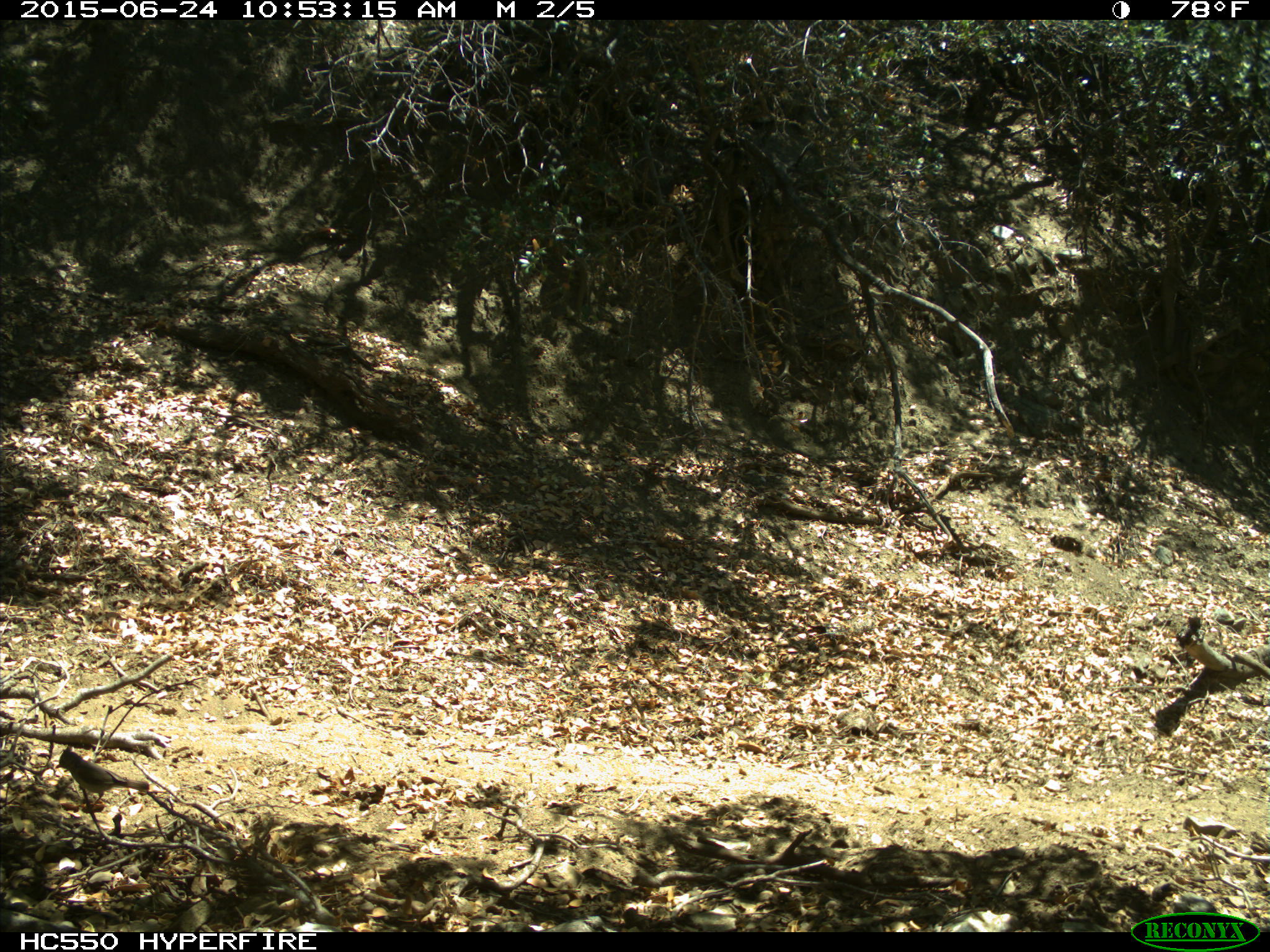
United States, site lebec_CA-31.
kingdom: Animalia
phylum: Chordata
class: Aves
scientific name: Aves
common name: birds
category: unidentified bird